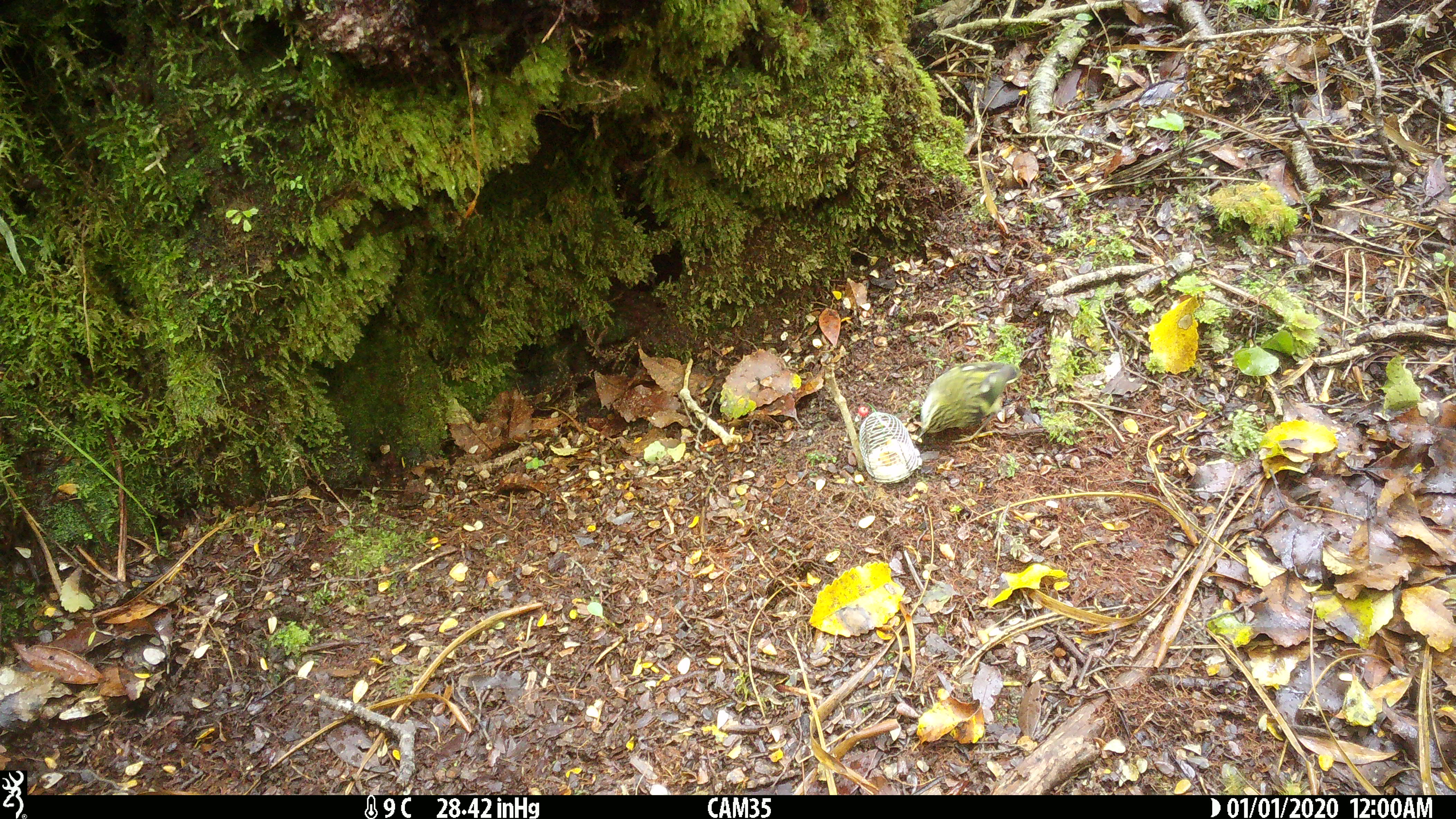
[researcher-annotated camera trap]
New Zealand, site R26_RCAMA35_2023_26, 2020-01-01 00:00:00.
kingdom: Animalia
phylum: Chordata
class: Aves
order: Passeriformes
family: Acanthisittidae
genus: Acanthisitta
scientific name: Acanthisitta chloris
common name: rifleman